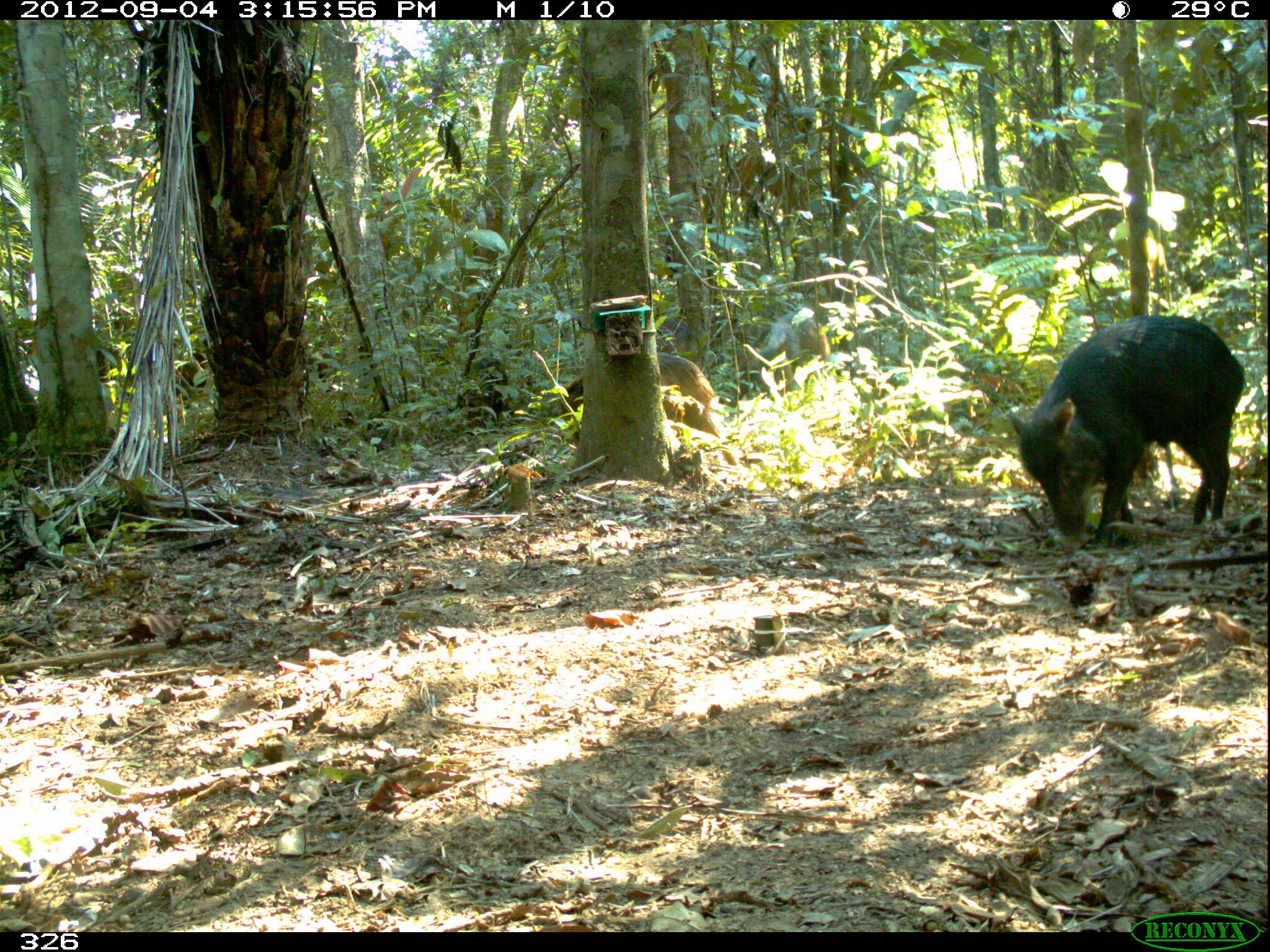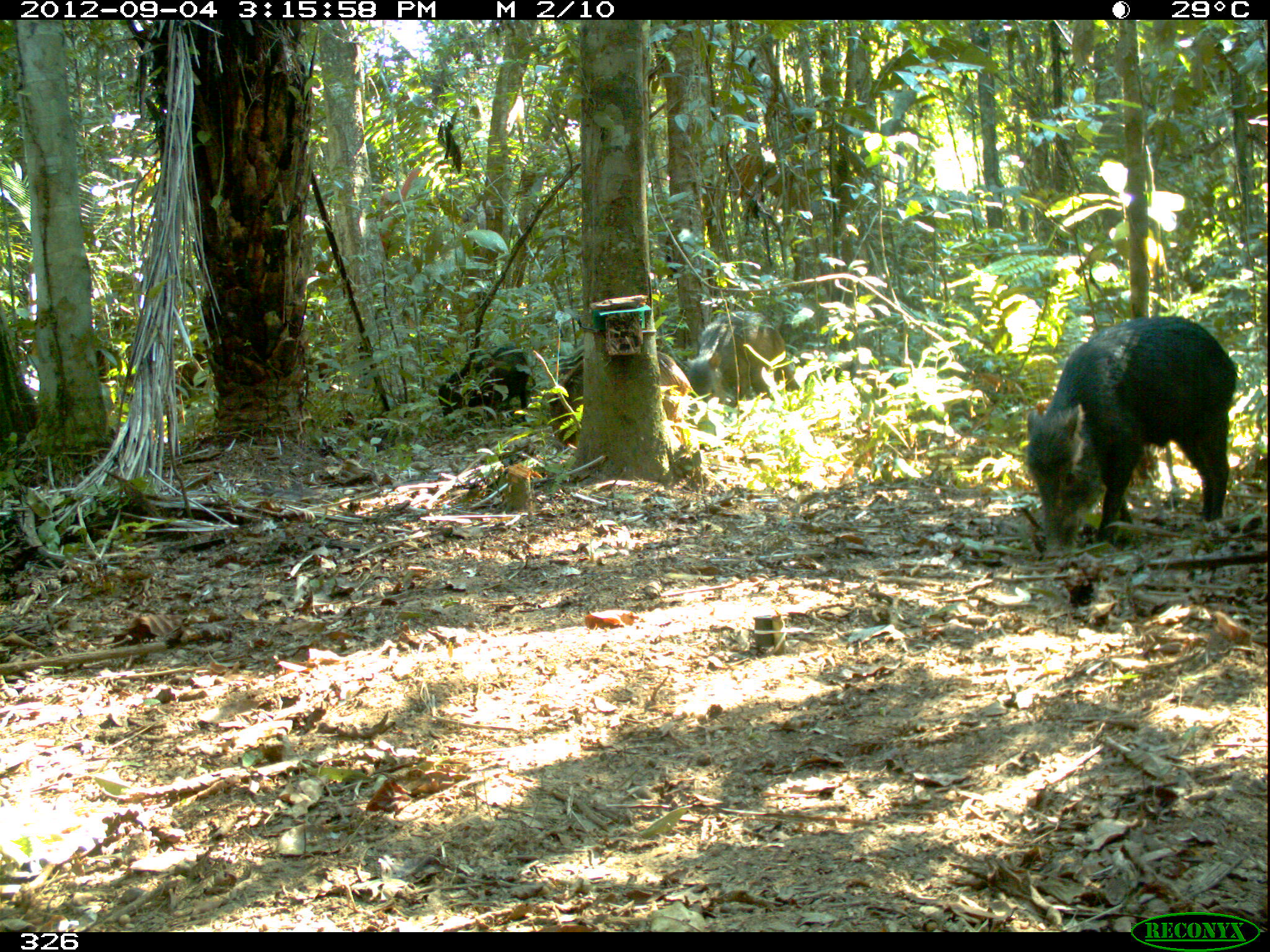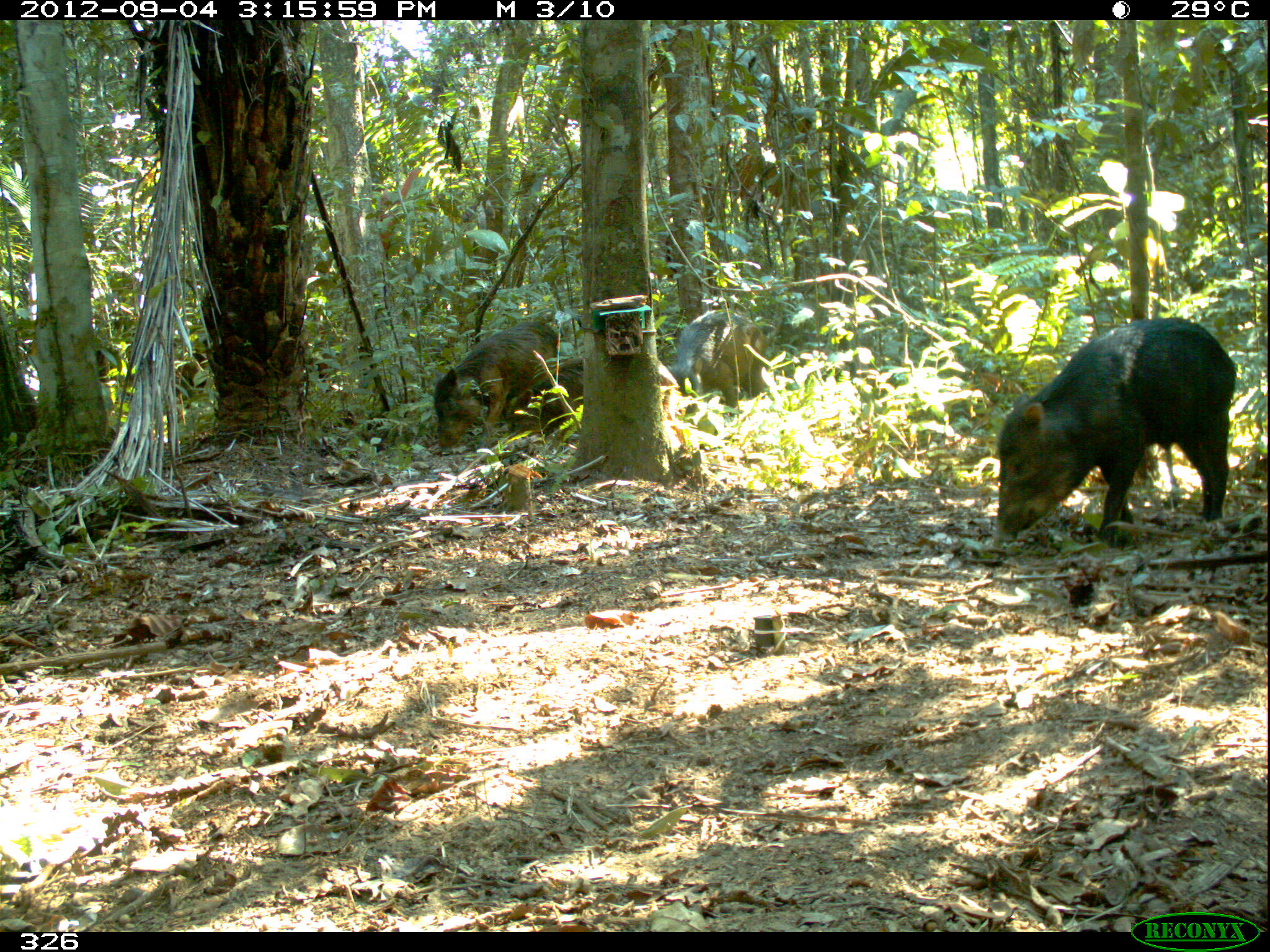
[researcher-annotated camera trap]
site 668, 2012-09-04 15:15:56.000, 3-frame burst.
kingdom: Animalia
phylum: Chordata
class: Mammalia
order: Artiodactyla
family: Tayassuidae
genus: Tayassu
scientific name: Tayassu pecari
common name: white-lipped peccary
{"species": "Tayassu pecari (white-lipped peccary)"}